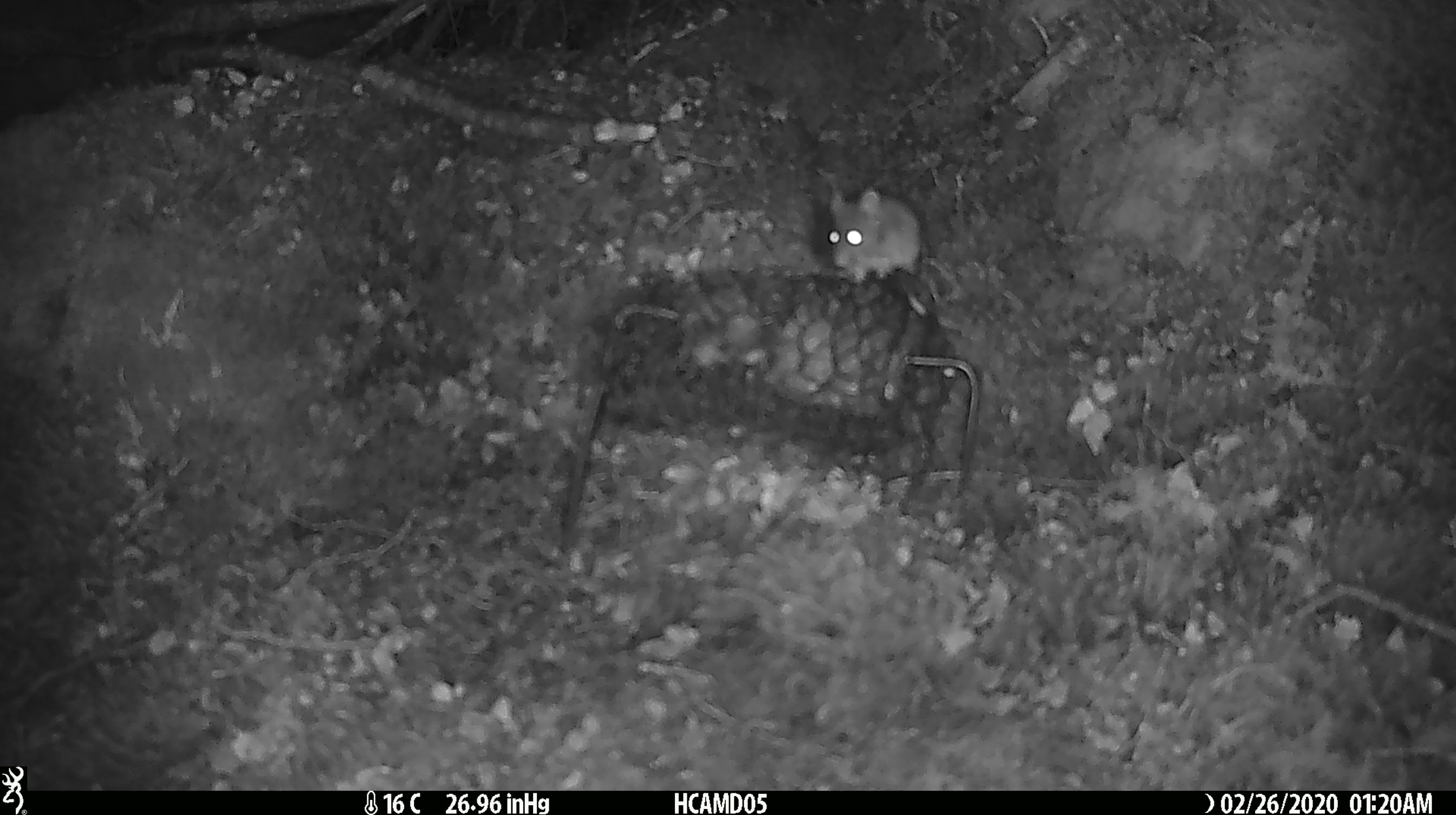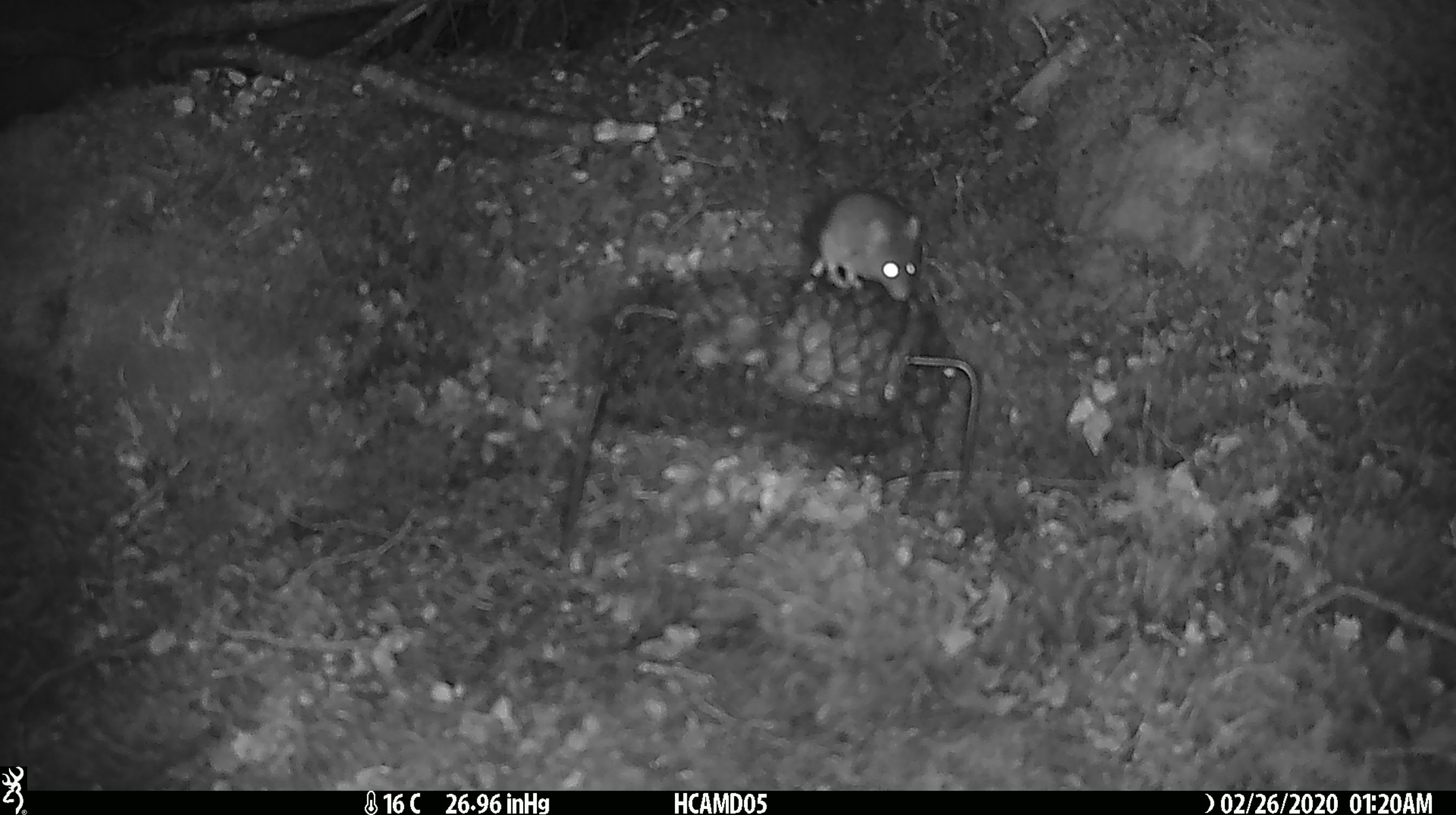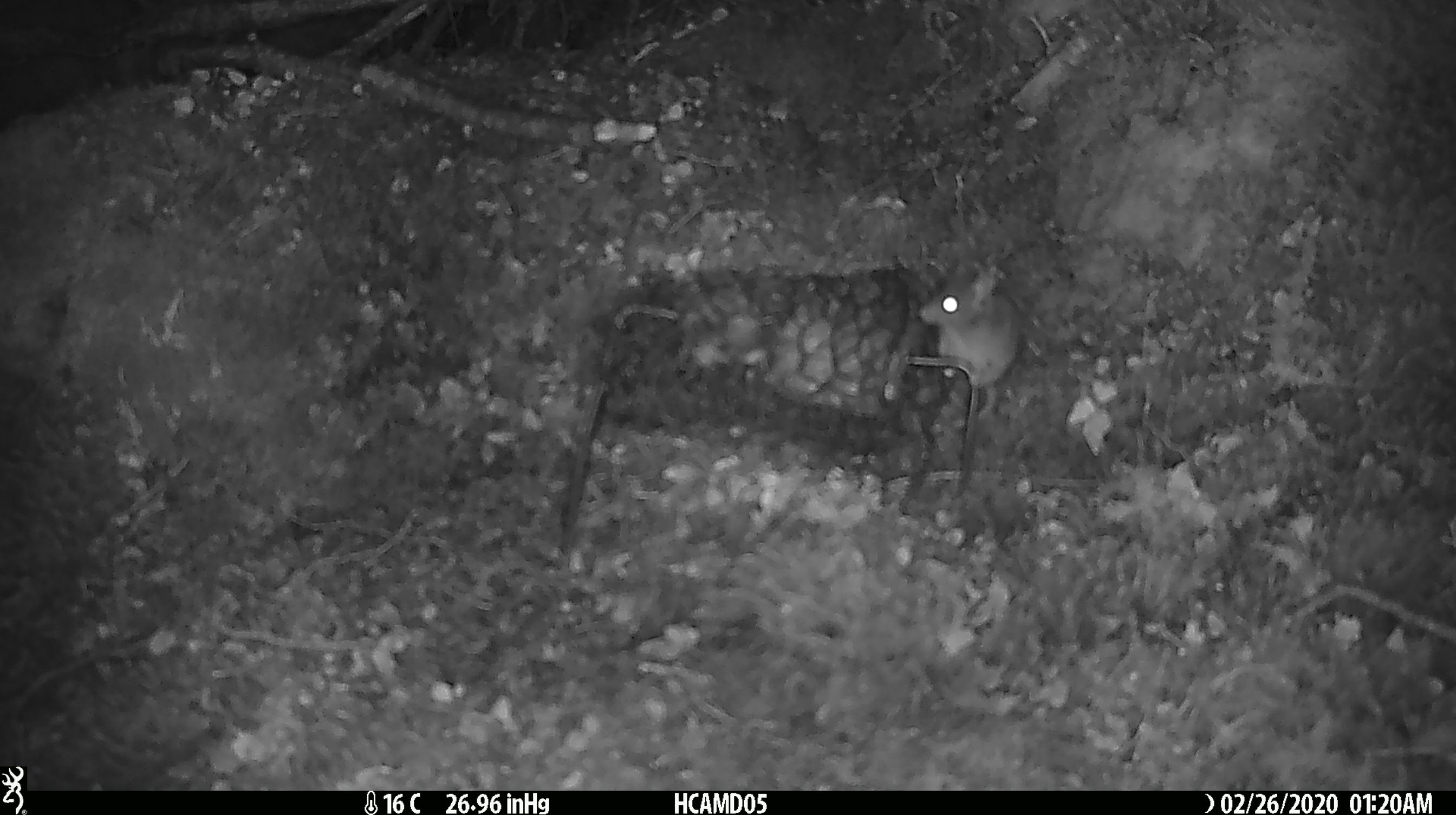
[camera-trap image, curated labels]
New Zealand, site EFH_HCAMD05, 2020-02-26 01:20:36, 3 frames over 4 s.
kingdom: Animalia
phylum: Chordata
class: Mammalia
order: Rodentia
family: Muridae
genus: Mus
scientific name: Mus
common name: mouse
Mouse (Mus).